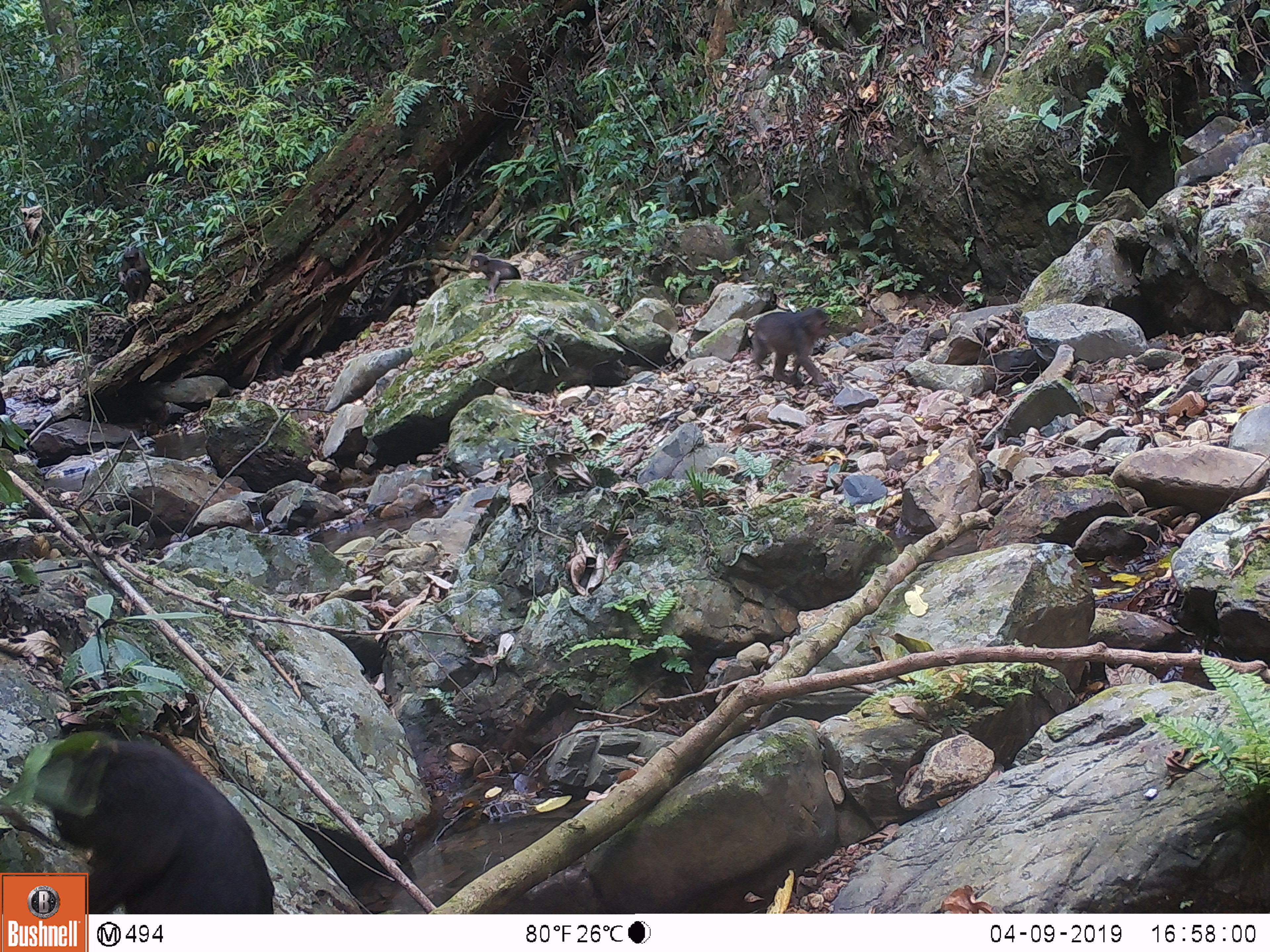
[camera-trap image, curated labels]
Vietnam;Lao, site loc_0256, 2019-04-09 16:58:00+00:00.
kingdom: Animalia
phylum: Chordata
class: Mammalia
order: Primates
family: Cercopithecidae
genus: Macaca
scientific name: Macaca arctoides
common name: stump-tailed macaque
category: stump tailed macaque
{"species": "stump tailed macaque (stump-tailed macaque) (Macaca arctoides)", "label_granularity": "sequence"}